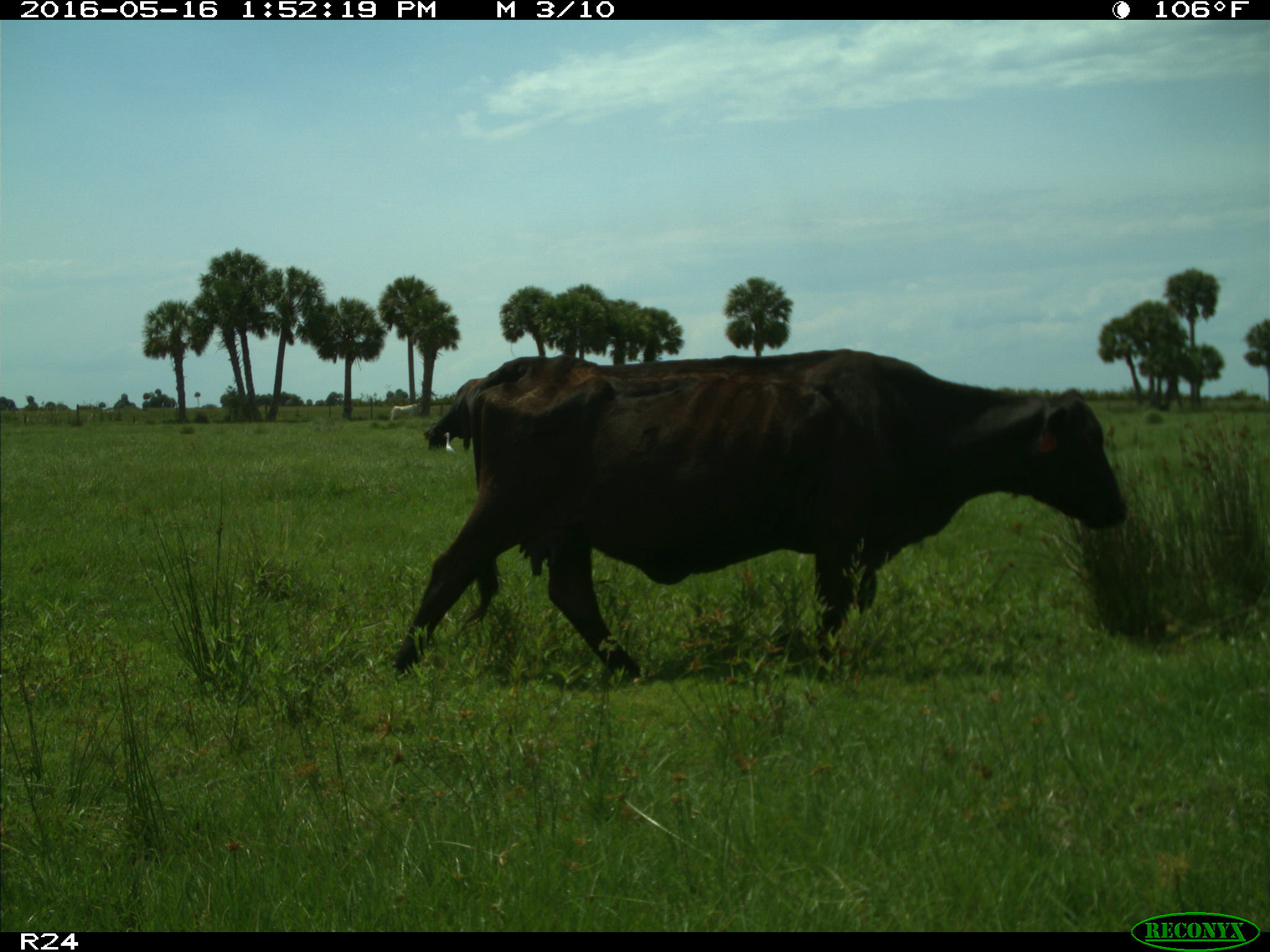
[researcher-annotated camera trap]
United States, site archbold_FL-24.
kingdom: Animalia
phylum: Chordata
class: Mammalia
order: Artiodactyla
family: Bovidae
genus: Bos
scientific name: Bos taurus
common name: domestic cow